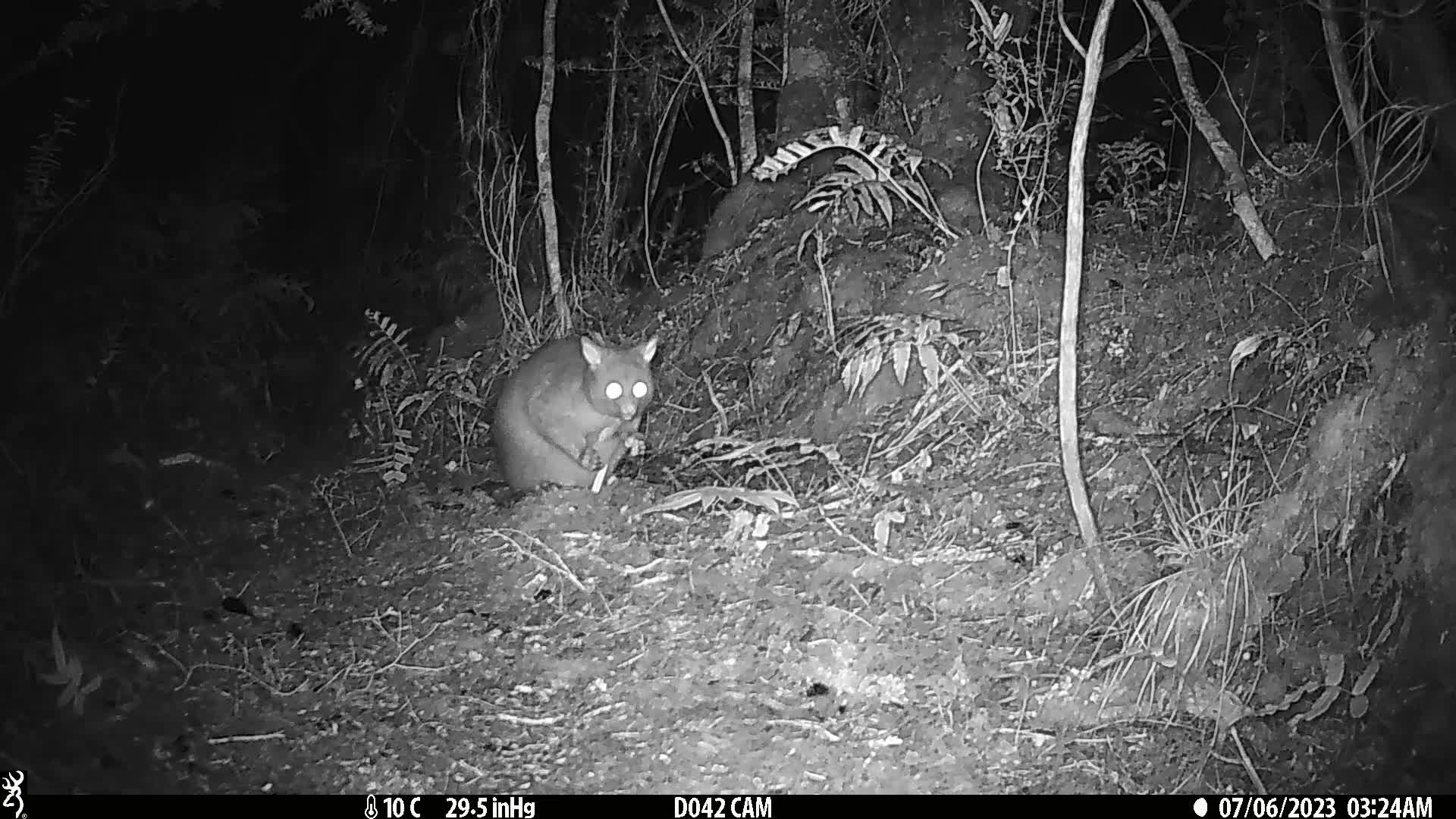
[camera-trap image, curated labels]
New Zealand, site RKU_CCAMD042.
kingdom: Animalia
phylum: Chordata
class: Mammalia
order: Diprotodontia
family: Phalangeridae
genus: Trichosurus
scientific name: Trichosurus vulpecula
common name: common brushtail possum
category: possum